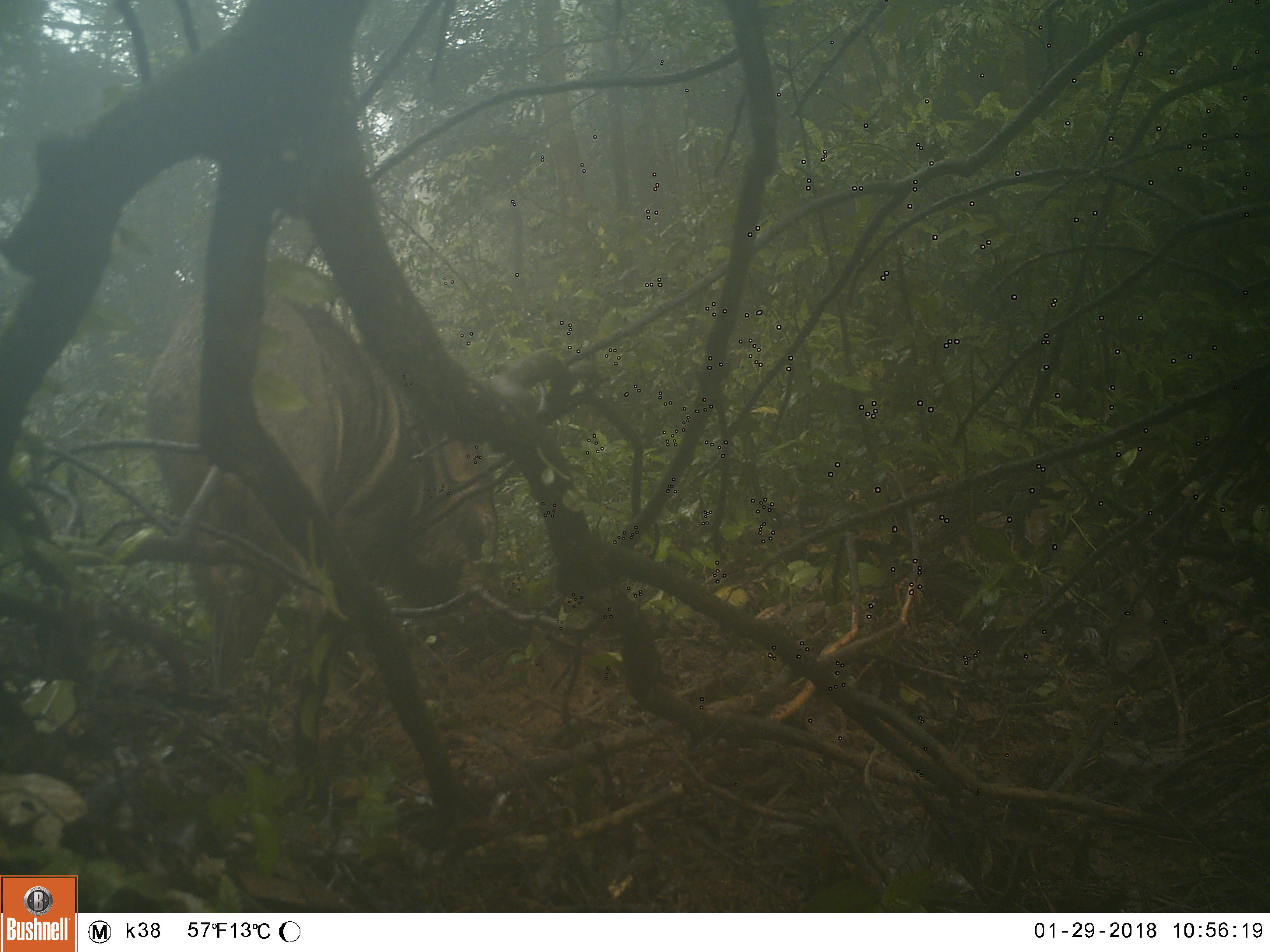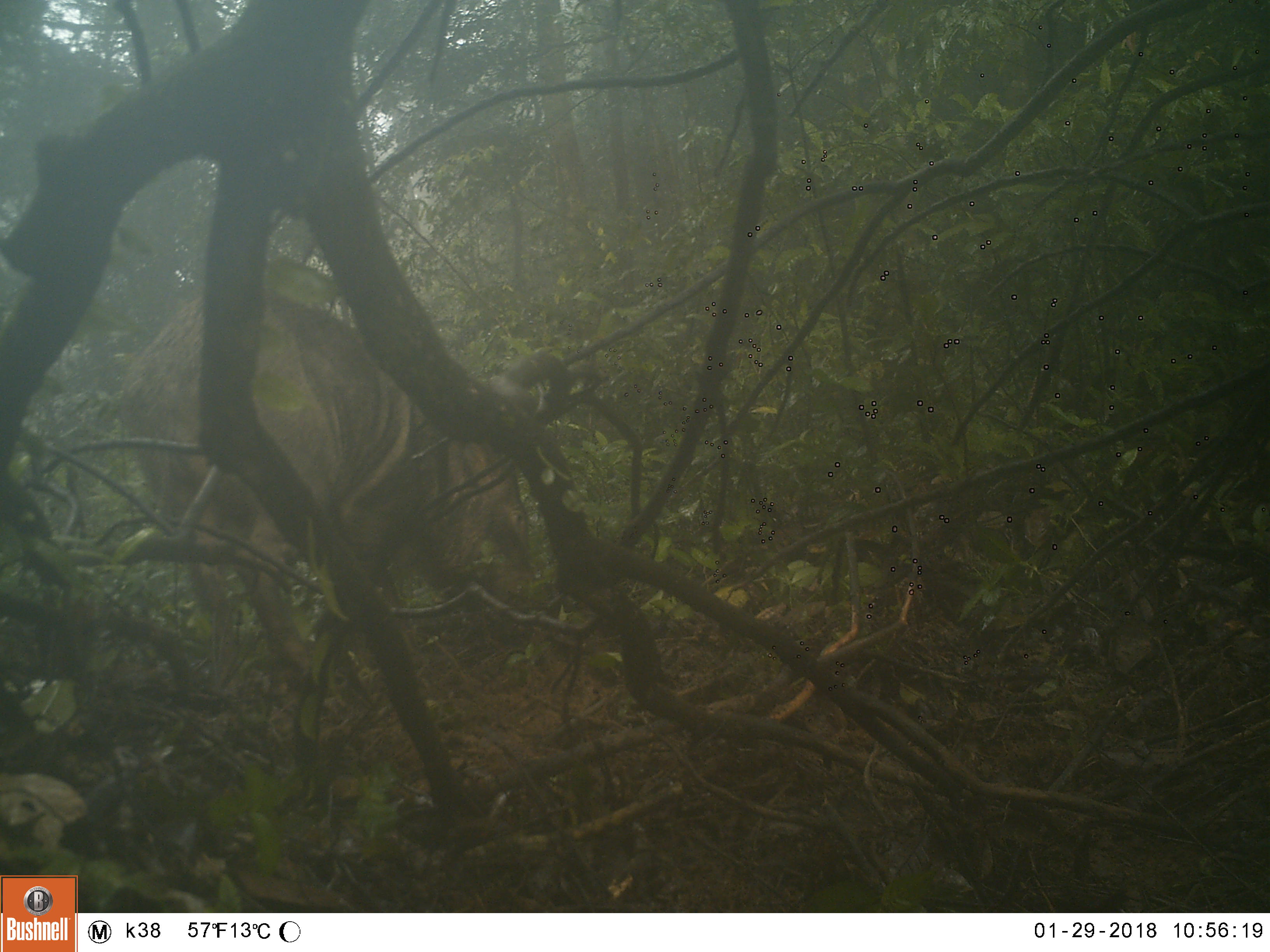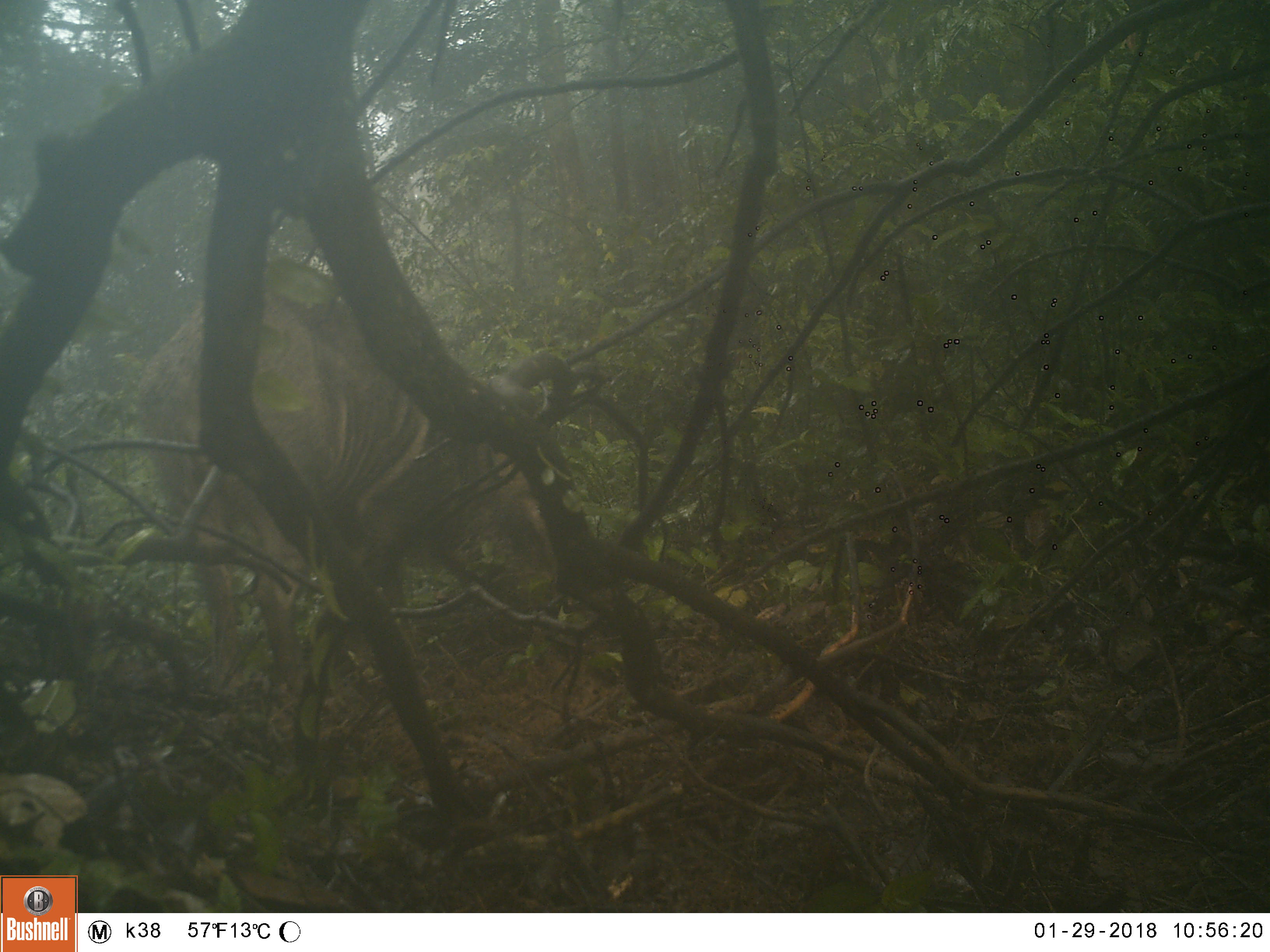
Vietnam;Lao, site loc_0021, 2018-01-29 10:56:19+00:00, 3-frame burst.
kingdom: Animalia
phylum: Chordata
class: Mammalia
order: Artiodactyla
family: Suidae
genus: Sus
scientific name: Sus scrofa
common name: eurasian wild pig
Eurasian wild pig (Sus scrofa). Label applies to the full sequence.